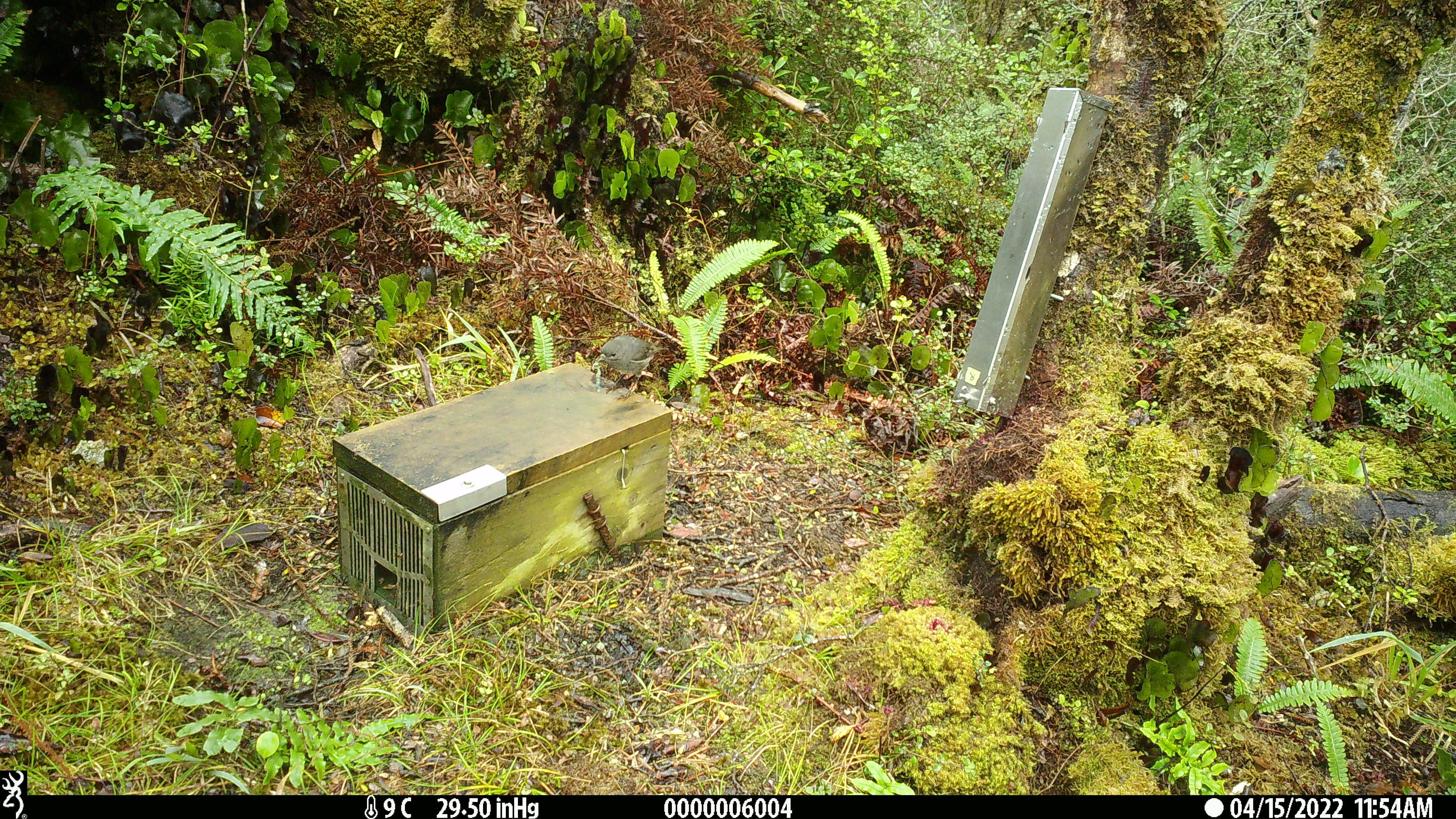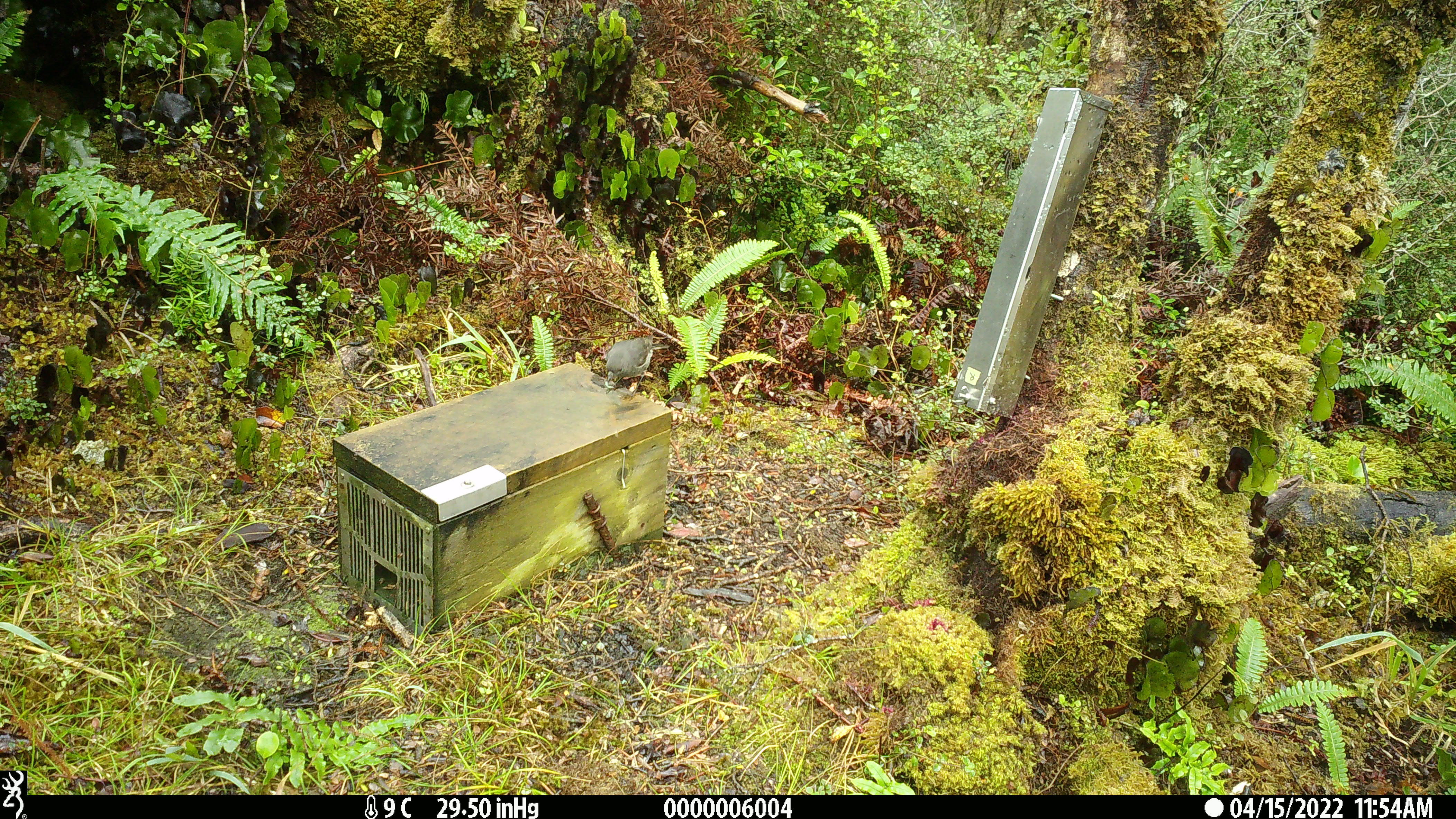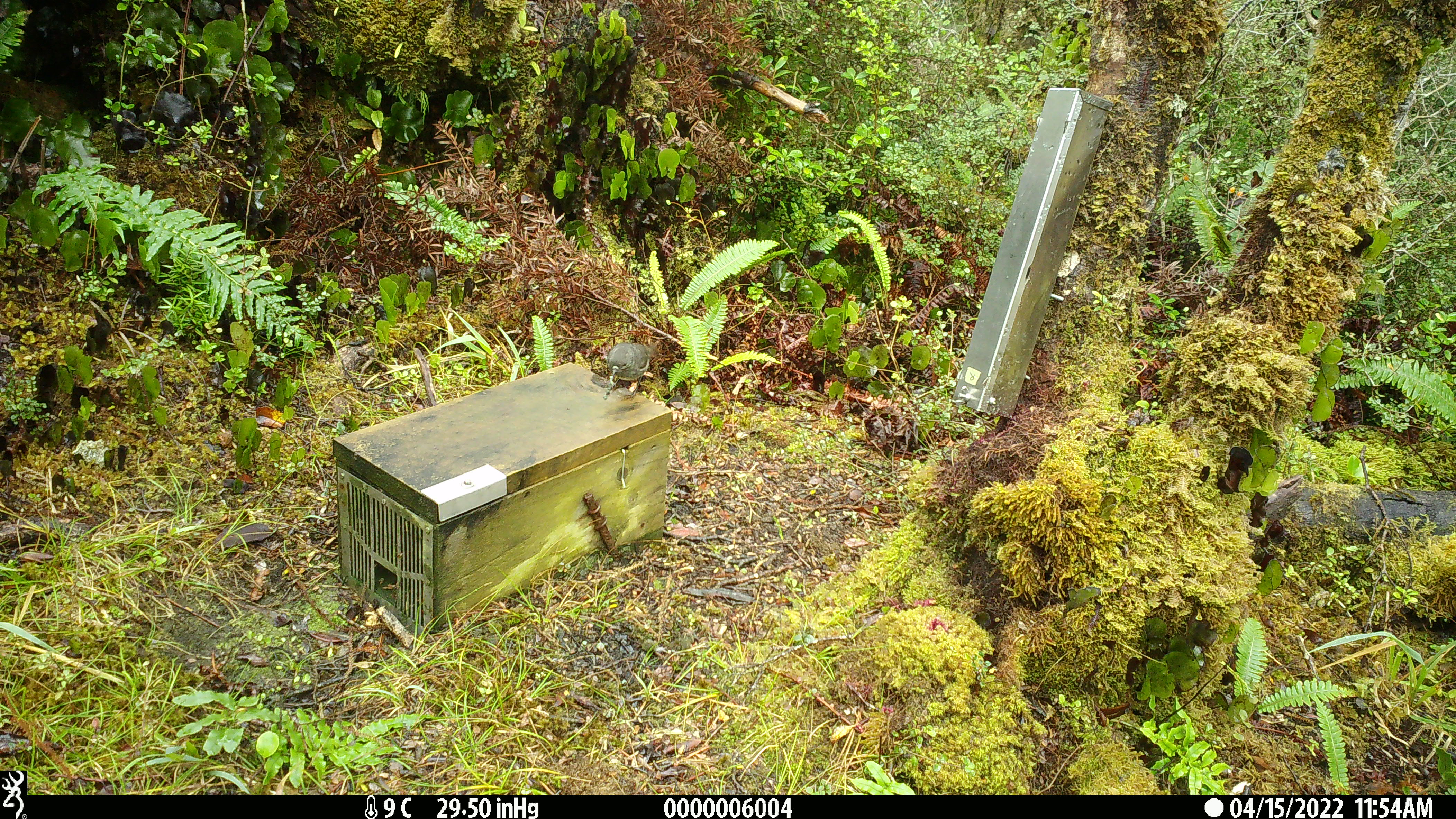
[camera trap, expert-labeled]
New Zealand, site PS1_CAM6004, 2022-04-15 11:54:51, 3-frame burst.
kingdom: Animalia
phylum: Chordata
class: Aves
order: Passeriformes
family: Petroicidae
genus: Petroica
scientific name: Petroica australis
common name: new zealand robin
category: robin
Robin (new zealand robin) (Petroica australis).